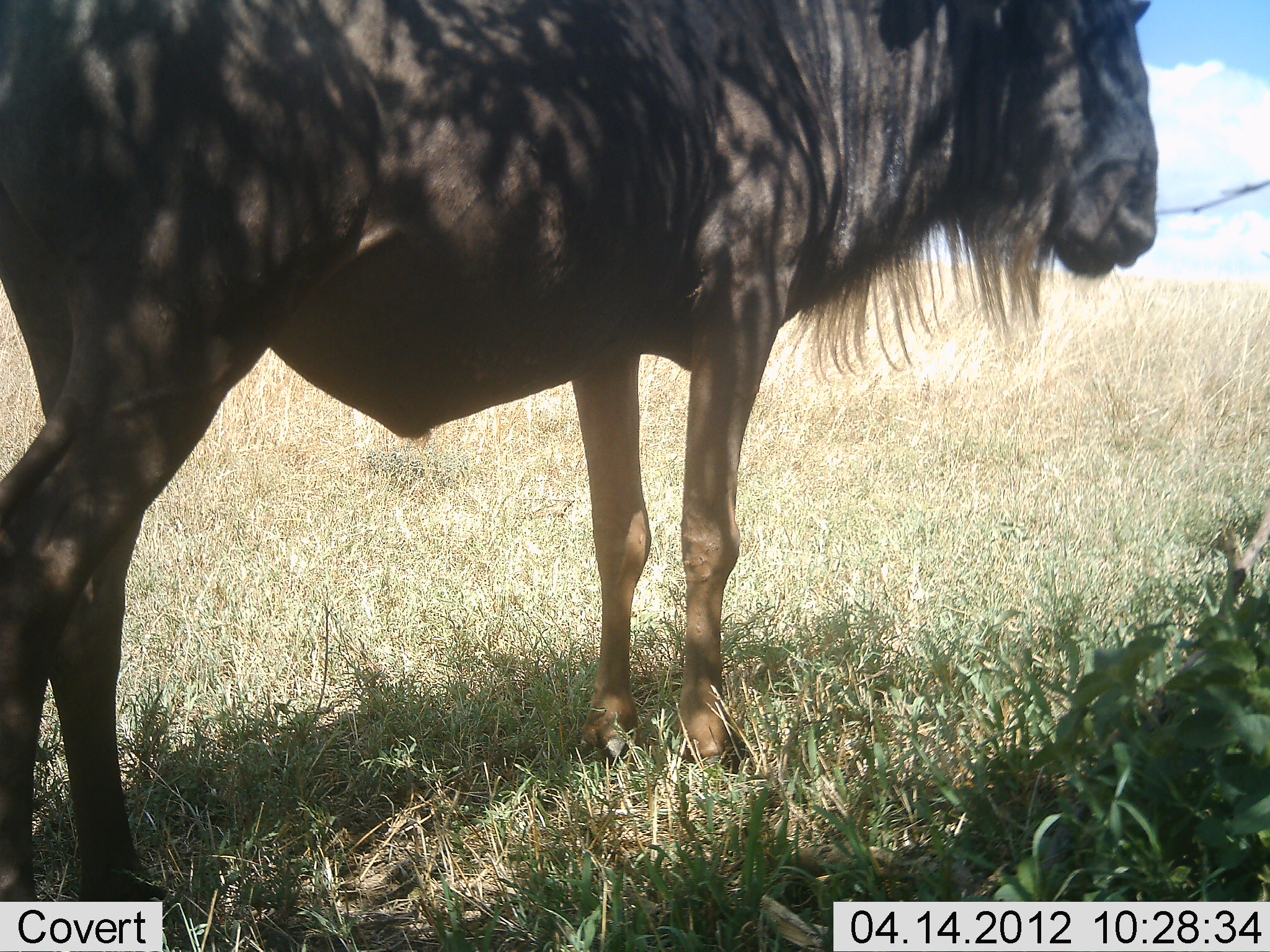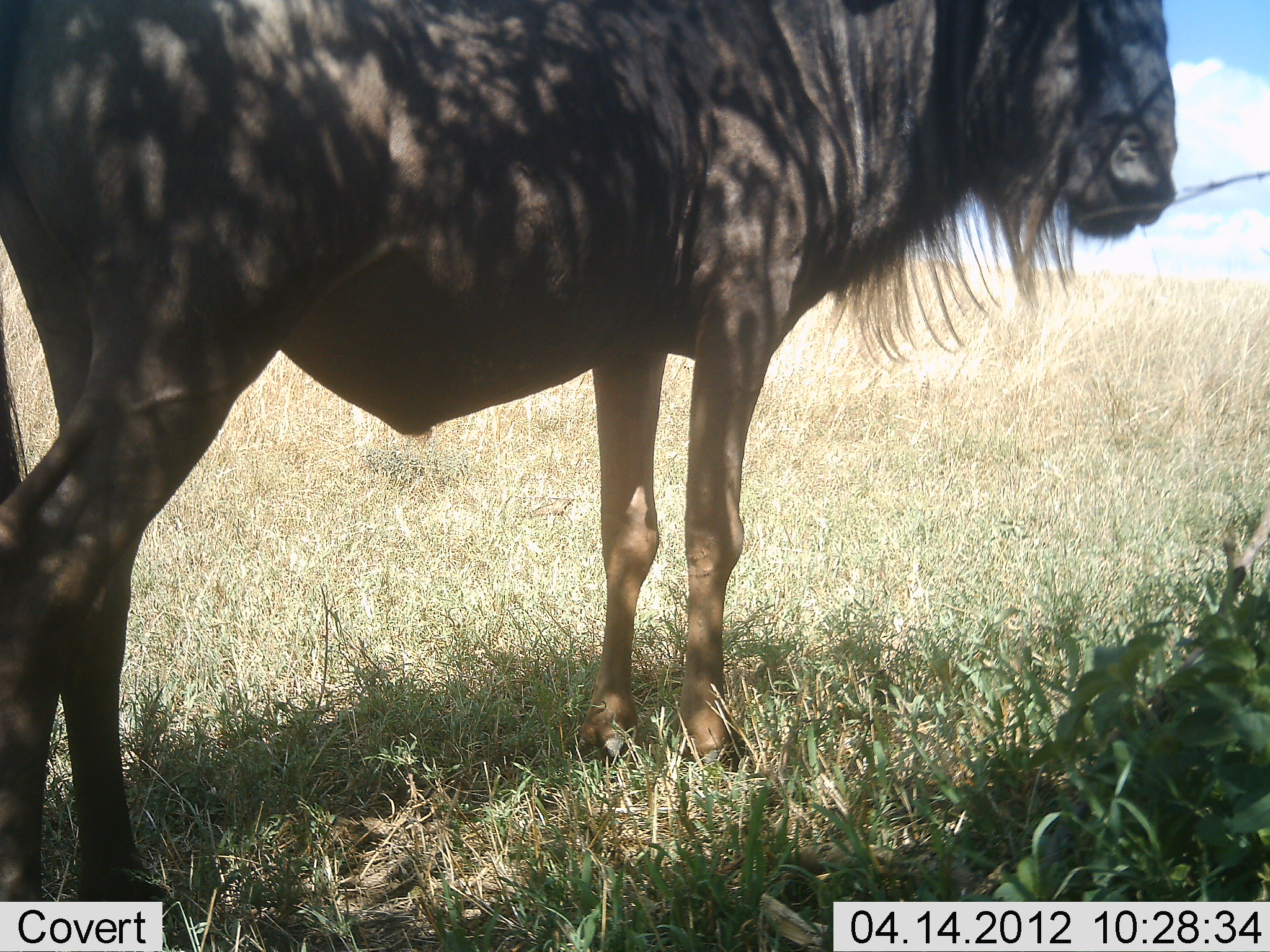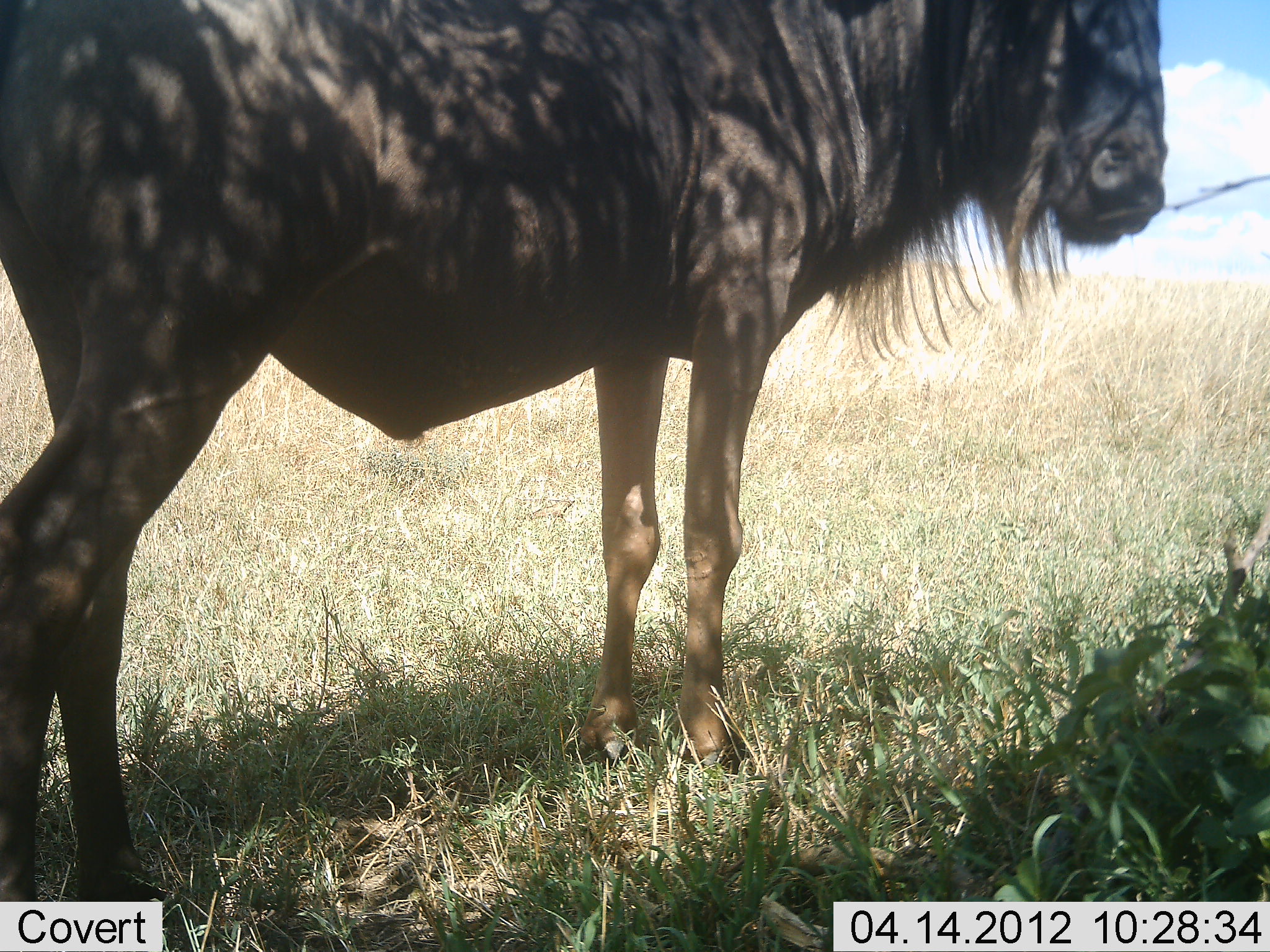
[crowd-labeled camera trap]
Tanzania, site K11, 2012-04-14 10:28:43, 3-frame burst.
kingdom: Animalia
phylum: Chordata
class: Mammalia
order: Artiodactyla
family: Bovidae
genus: Connochaetes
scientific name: Connochaetes taurinus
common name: blue wildebeest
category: wildebeest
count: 1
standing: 100%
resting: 0%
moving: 0%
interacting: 0%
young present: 0%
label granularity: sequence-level